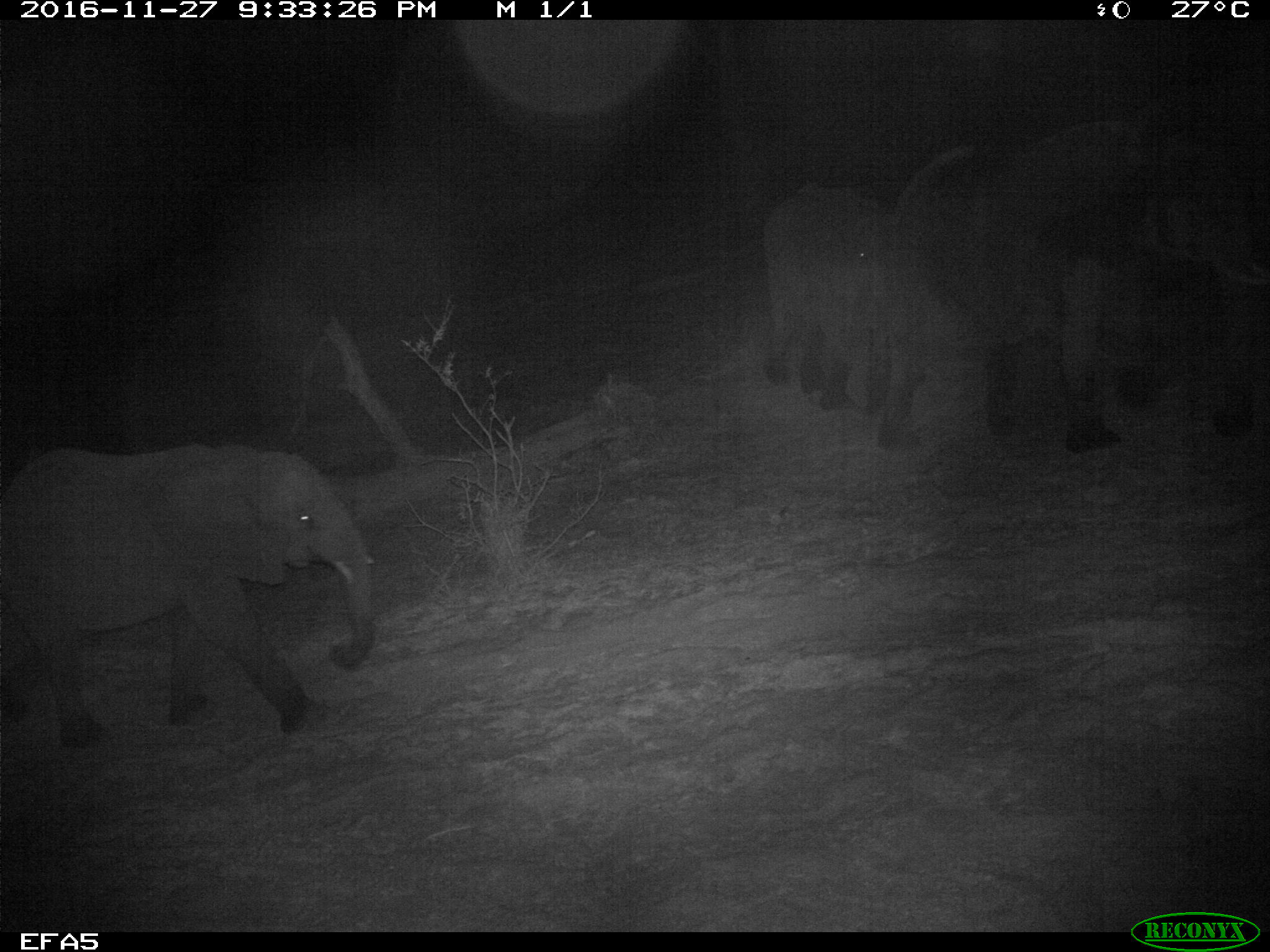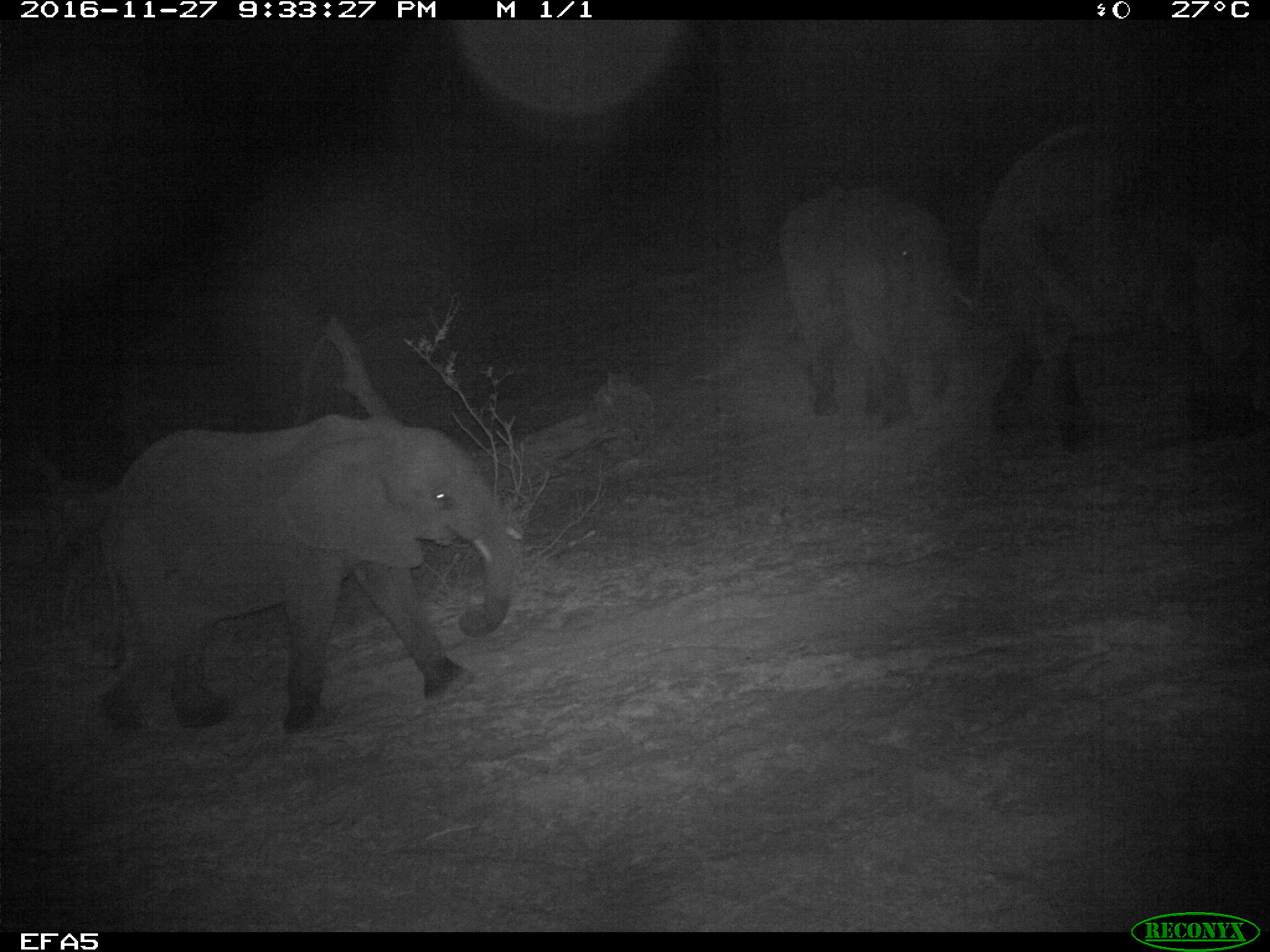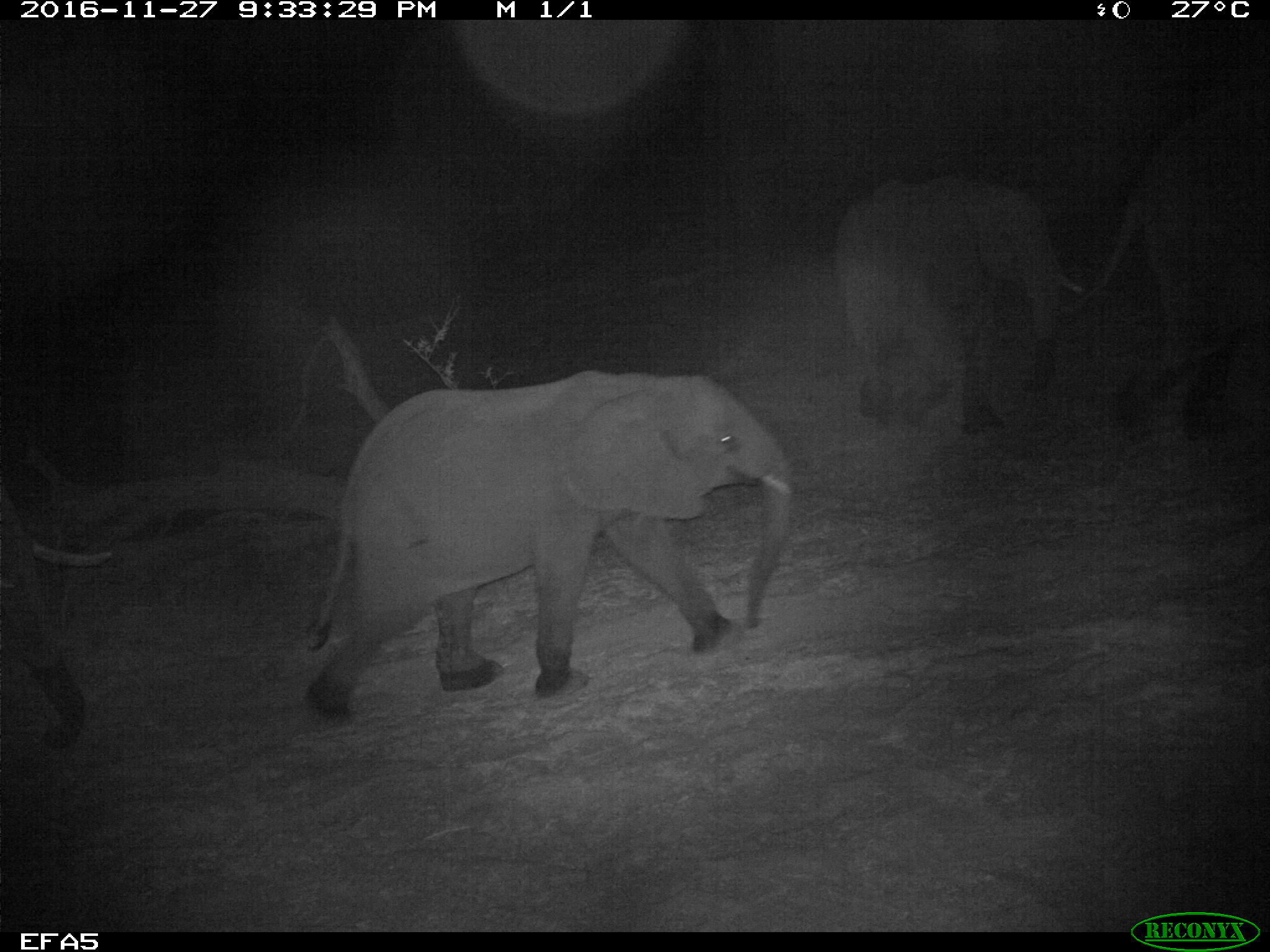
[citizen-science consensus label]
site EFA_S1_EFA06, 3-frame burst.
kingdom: Animalia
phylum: Chordata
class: Mammalia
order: Proboscidea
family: Elephantidae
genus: Loxodonta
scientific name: Loxodonta africana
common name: african bush elephant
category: elephant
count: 4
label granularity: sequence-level